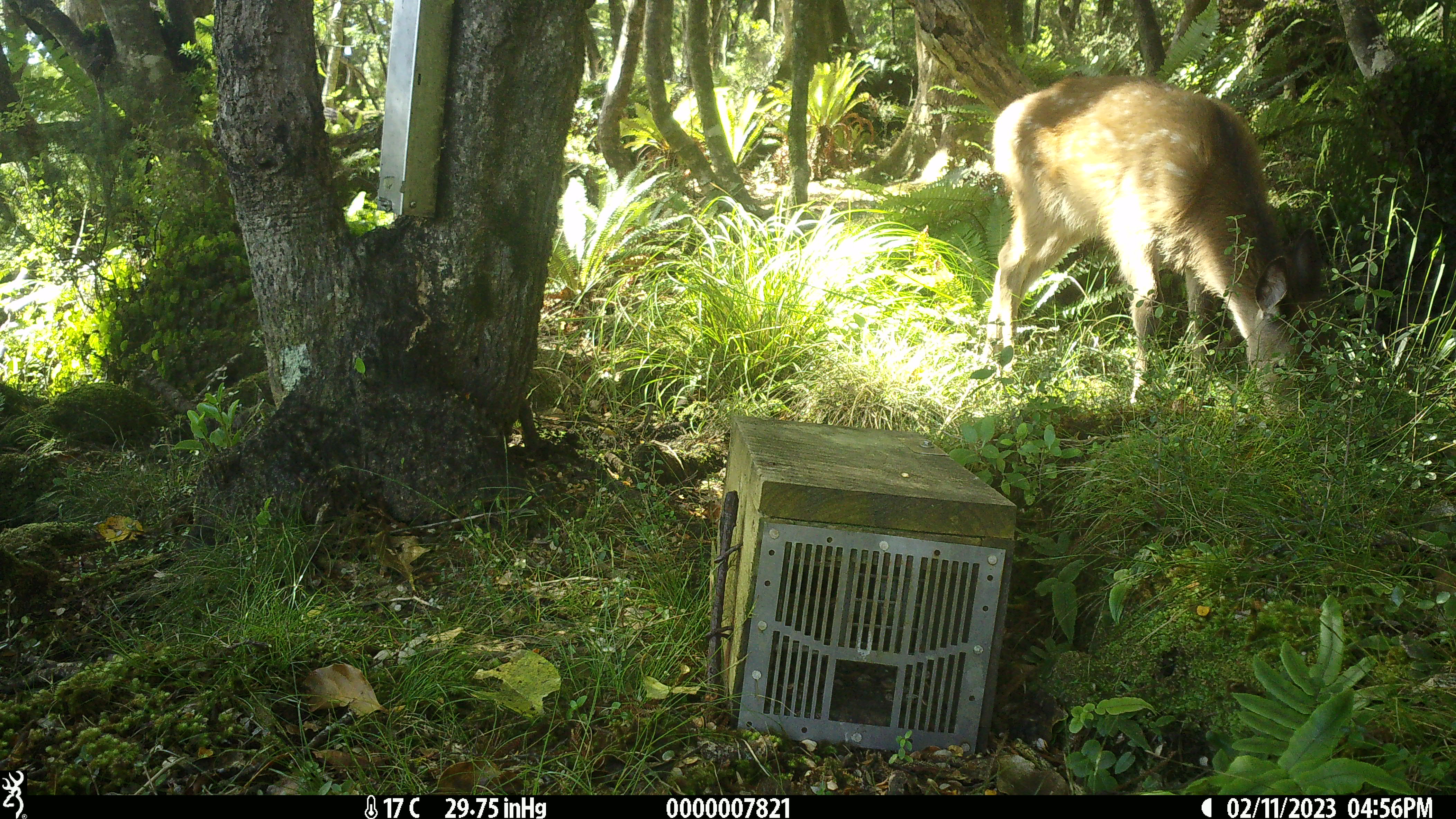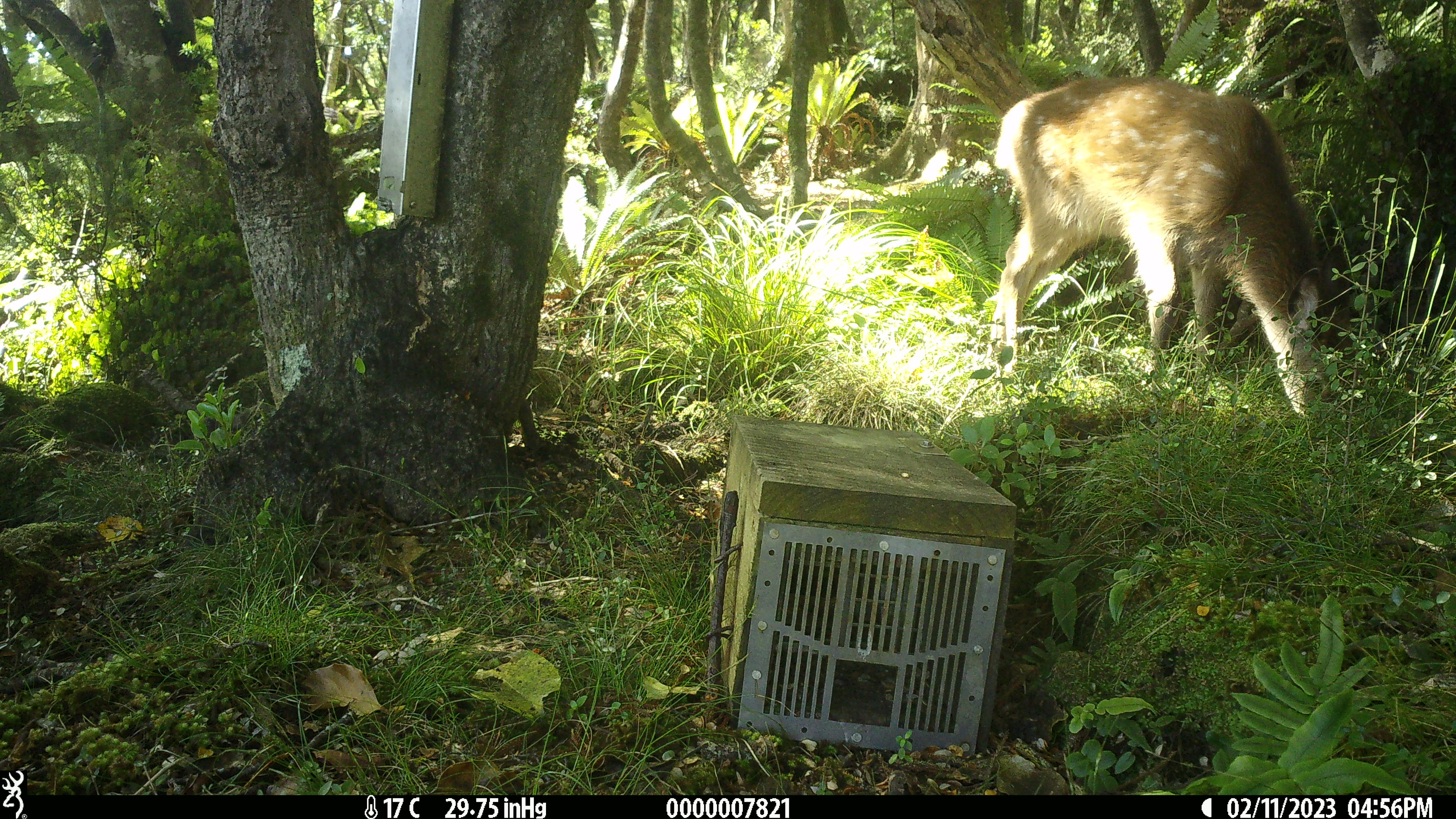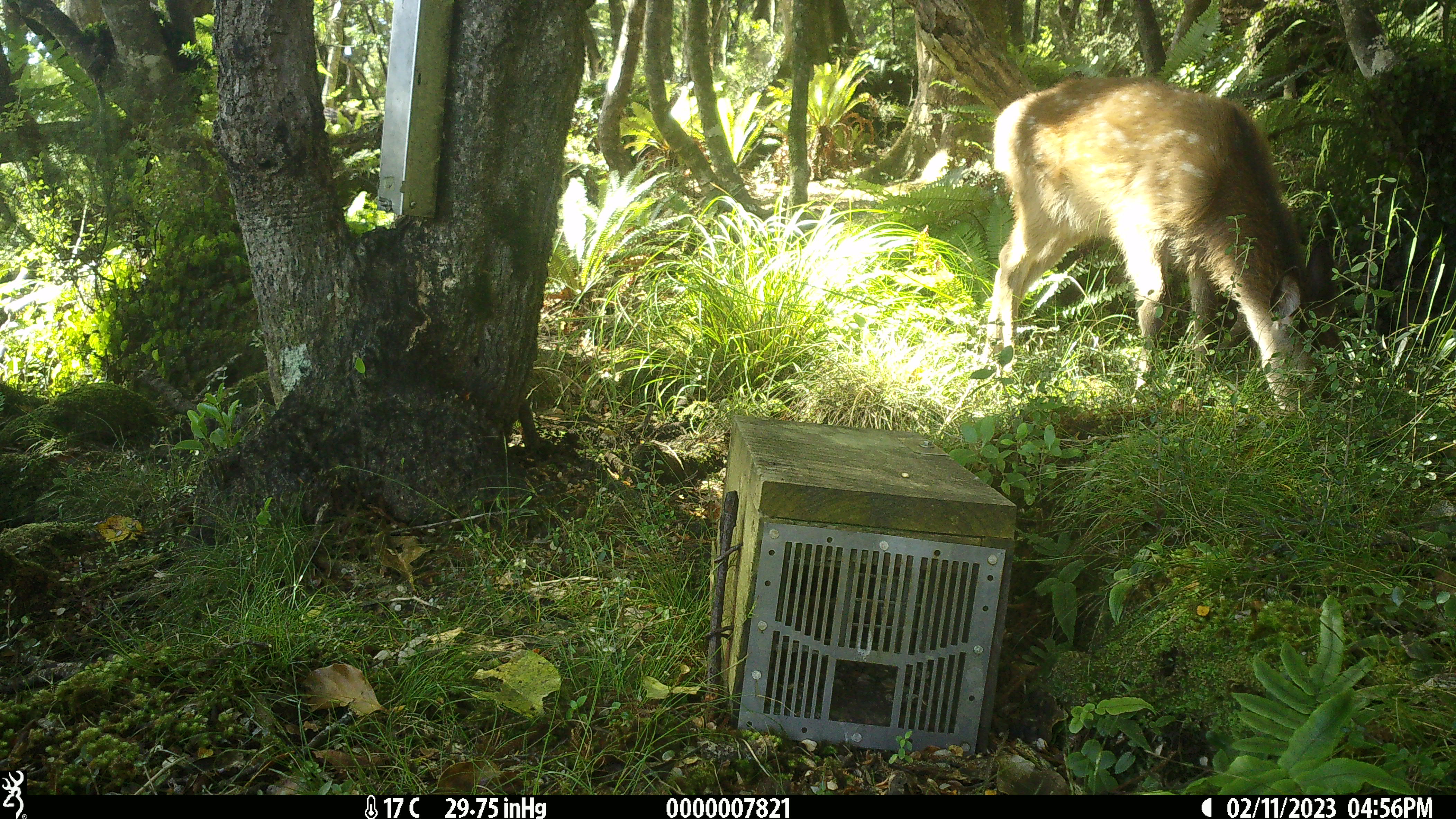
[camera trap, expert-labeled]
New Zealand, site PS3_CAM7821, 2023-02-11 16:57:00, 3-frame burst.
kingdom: Animalia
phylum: Chordata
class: Mammalia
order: Artiodactyla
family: Cervidae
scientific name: Cervidae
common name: deer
Deer (Cervidae).